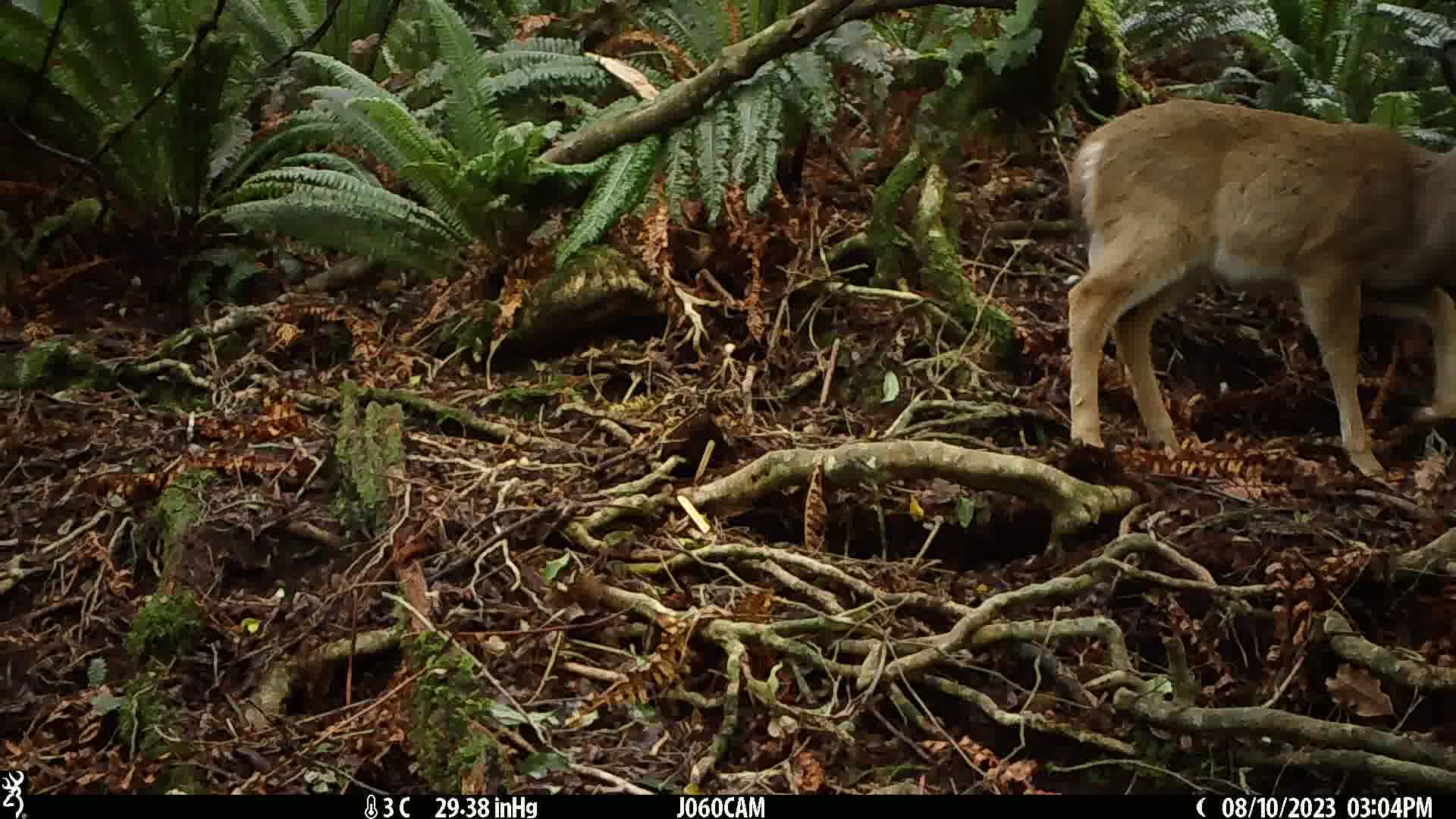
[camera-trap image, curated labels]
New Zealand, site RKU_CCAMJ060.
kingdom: Animalia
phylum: Chordata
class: Mammalia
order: Artiodactyla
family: Cervidae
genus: Odocoileus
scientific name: Odocoileus virginianus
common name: white-tailed deer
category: white tailed deer